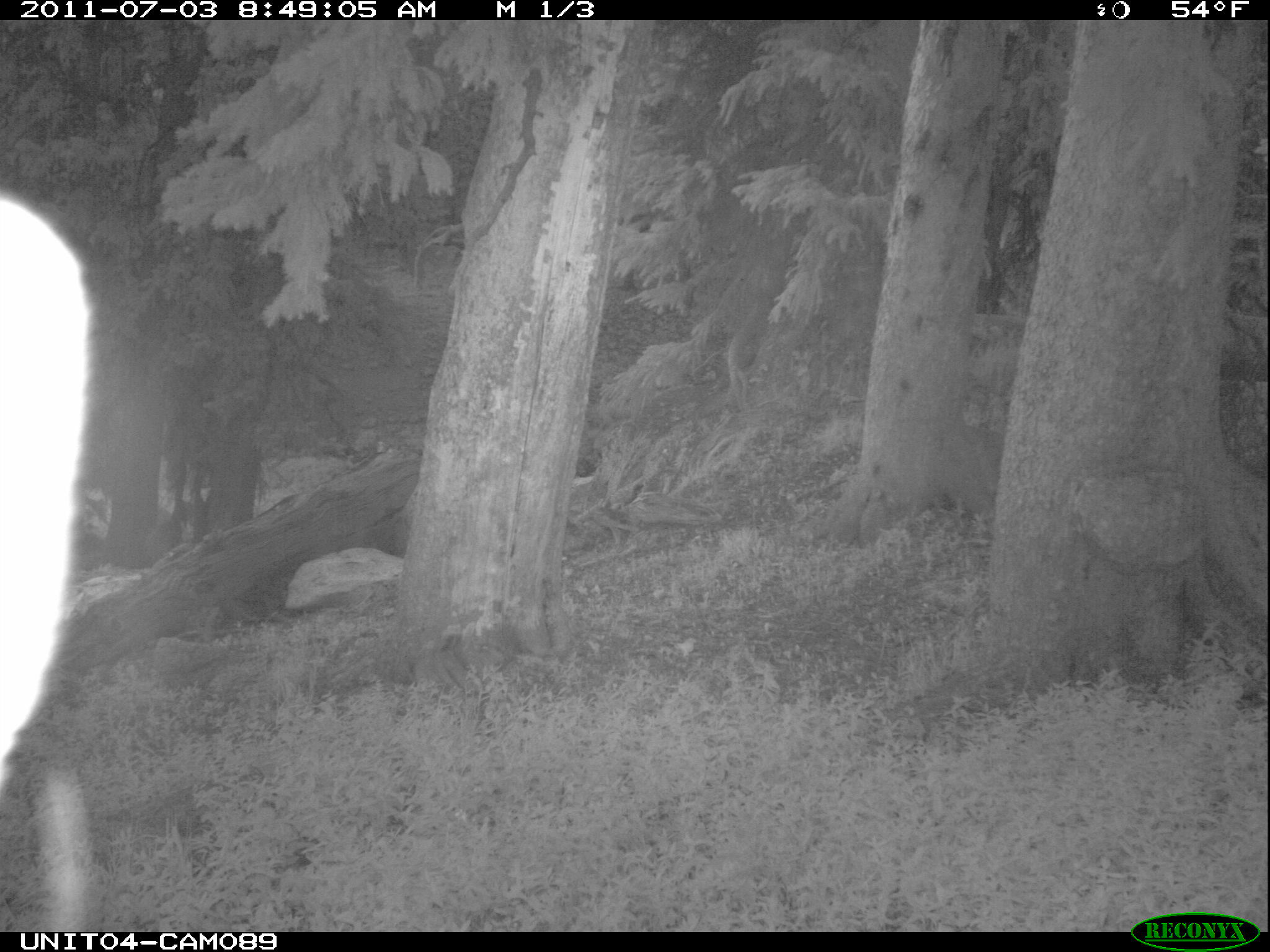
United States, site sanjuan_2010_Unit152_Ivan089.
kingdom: Animalia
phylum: Chordata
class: Mammalia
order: Artiodactyla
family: Cervidae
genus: Odocoileus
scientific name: Odocoileus hemionus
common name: mule deer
Odocoileus hemionus (mule deer).